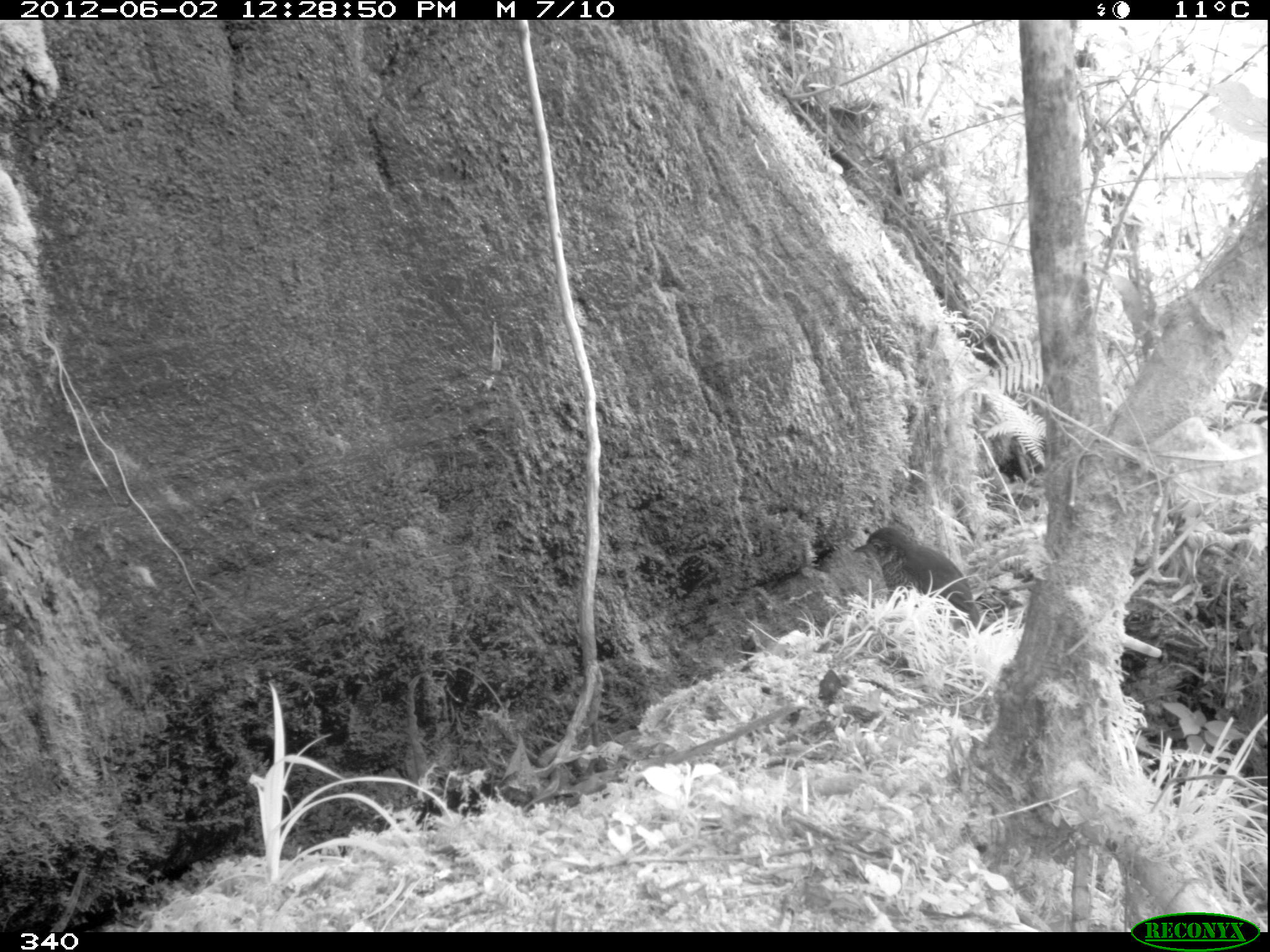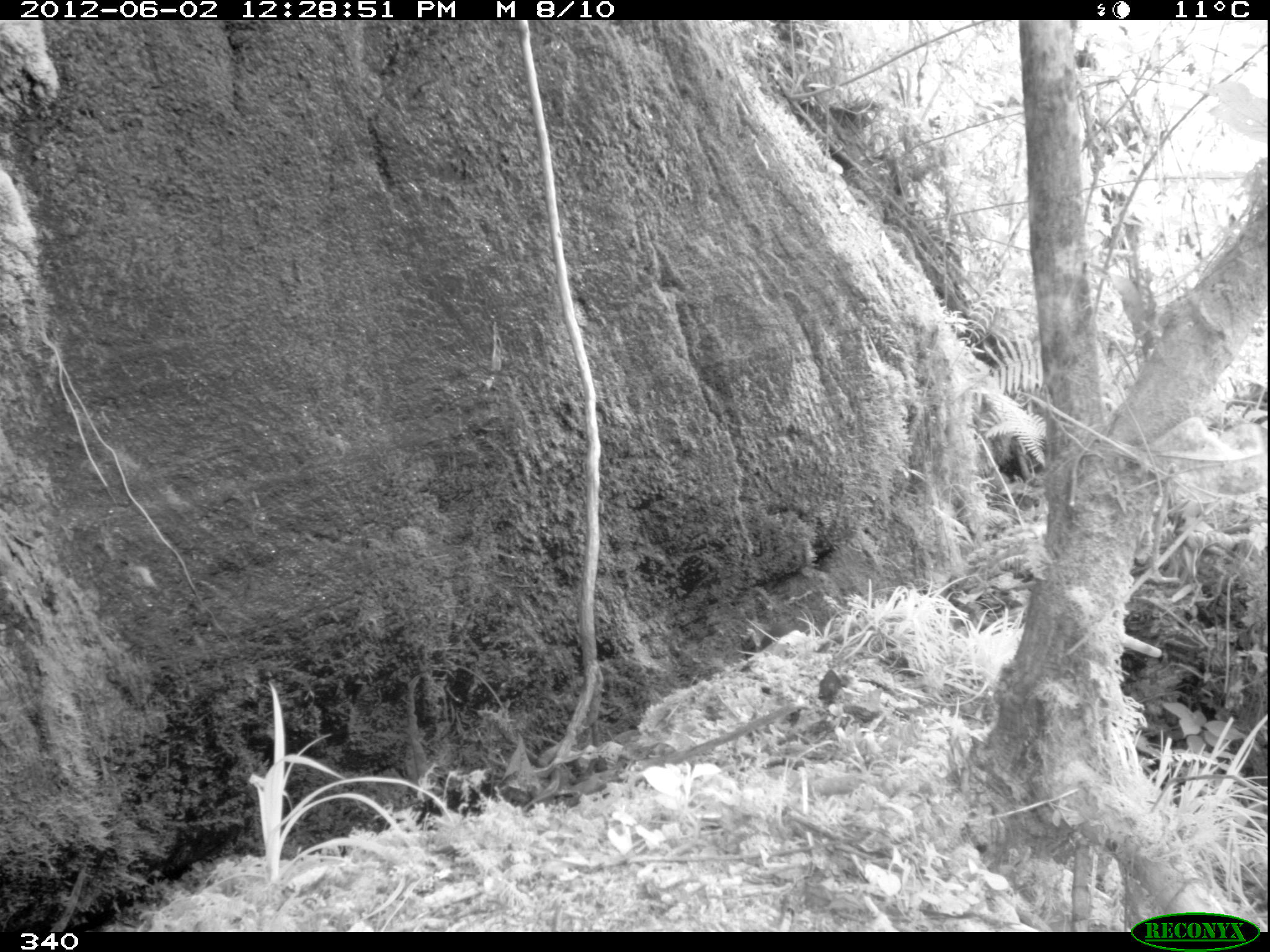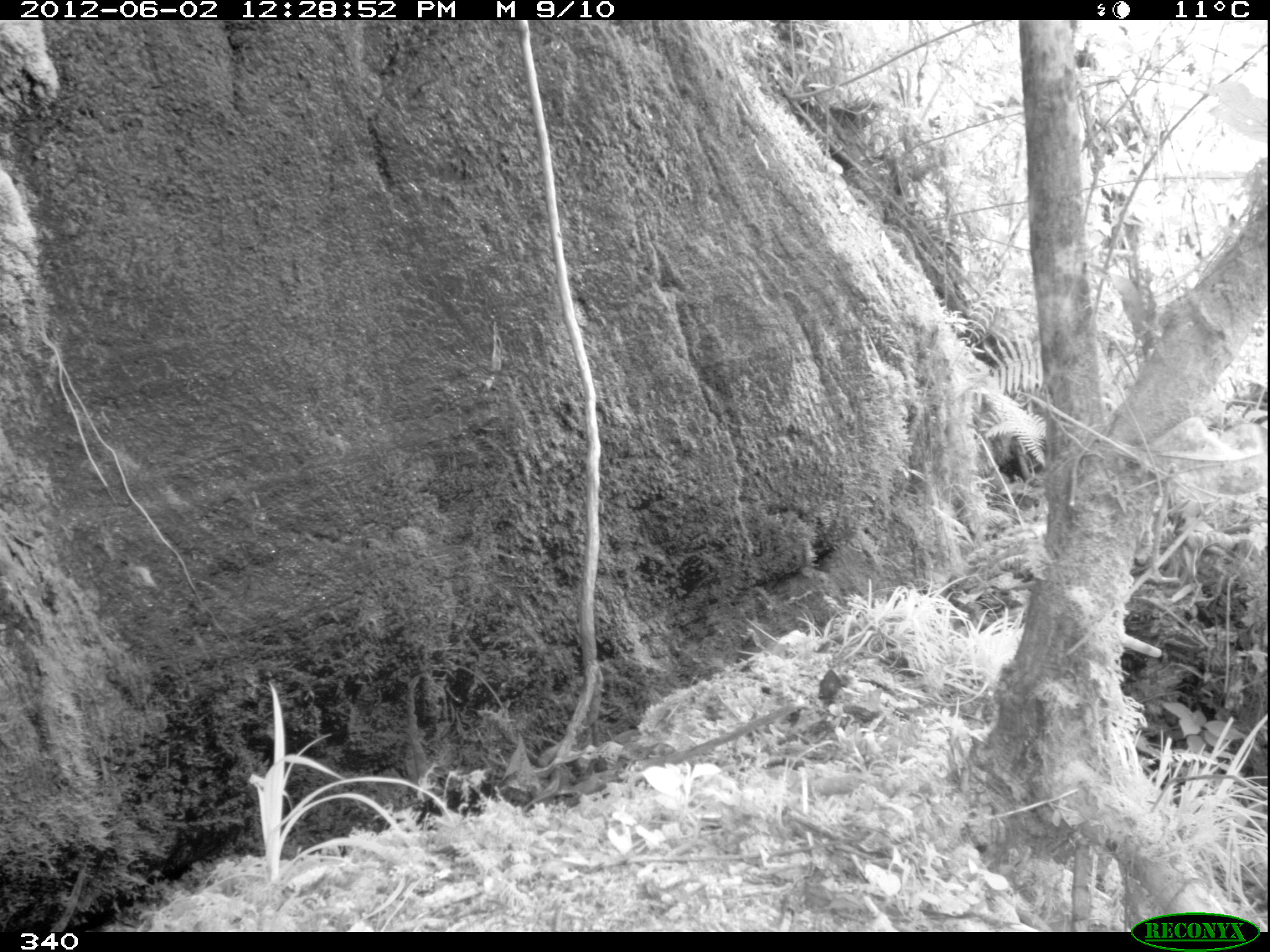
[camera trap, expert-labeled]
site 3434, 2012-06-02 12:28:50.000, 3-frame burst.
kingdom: Animalia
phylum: Chordata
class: Aves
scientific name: Aves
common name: bird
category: unknown bird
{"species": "unknown bird (bird) (Aves)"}